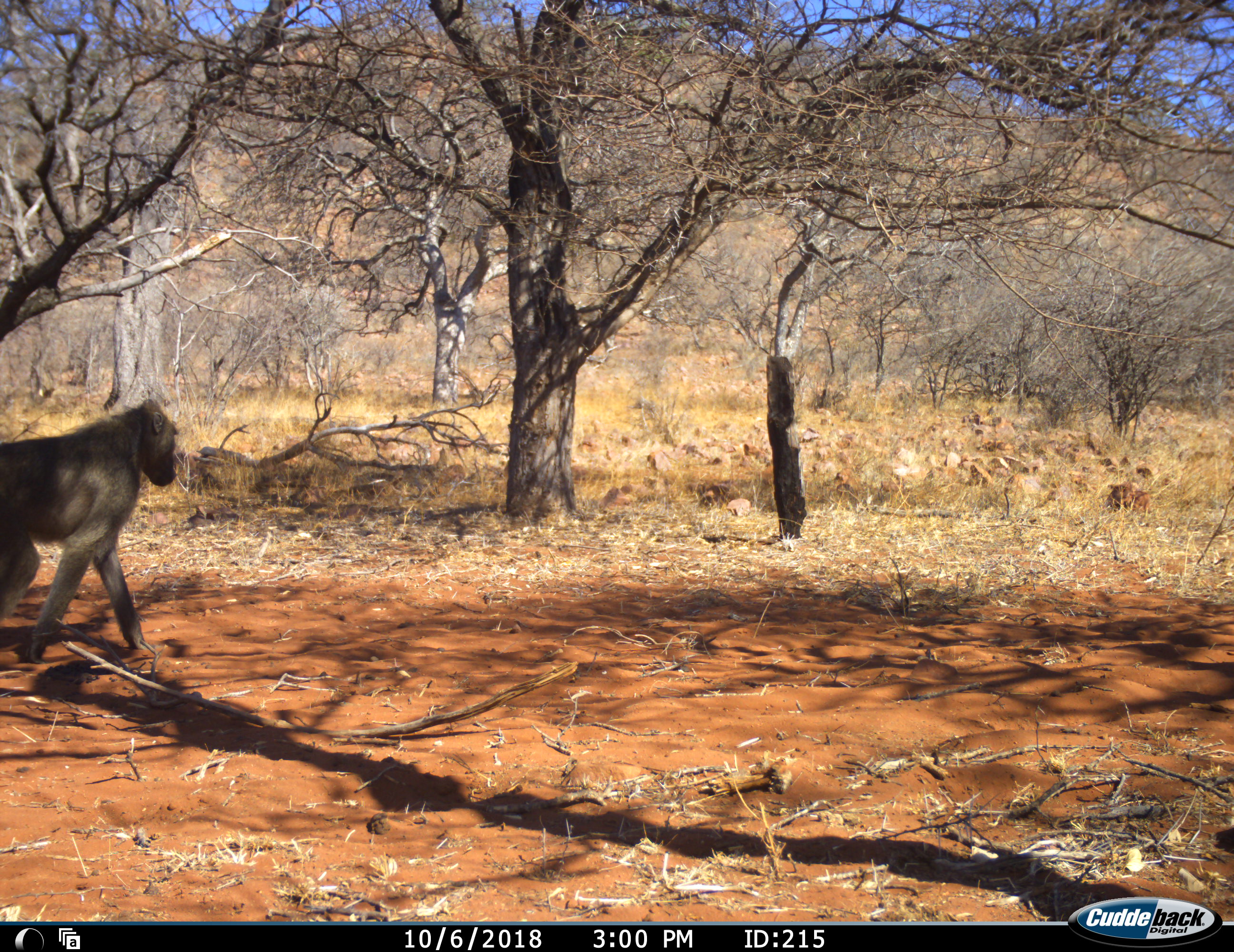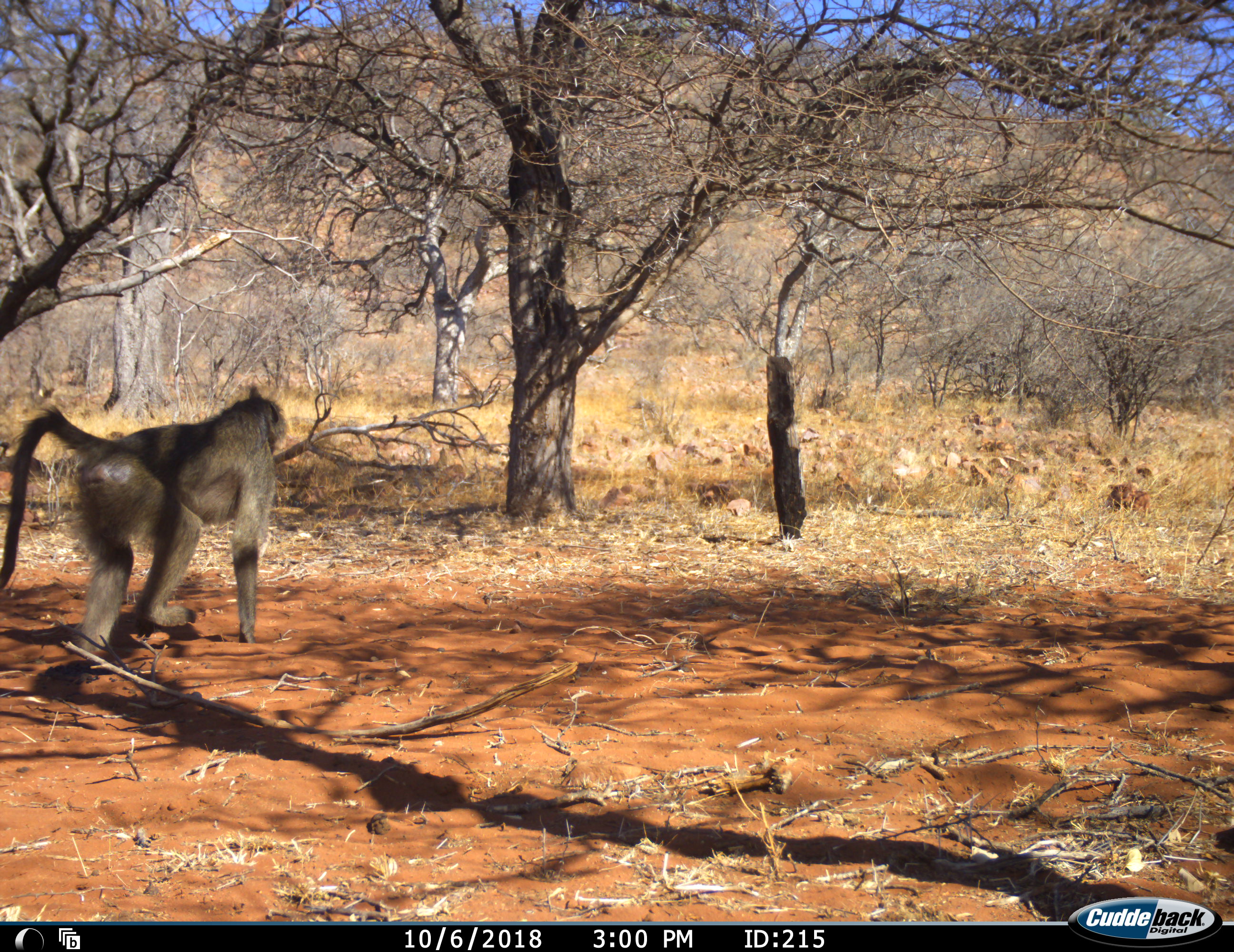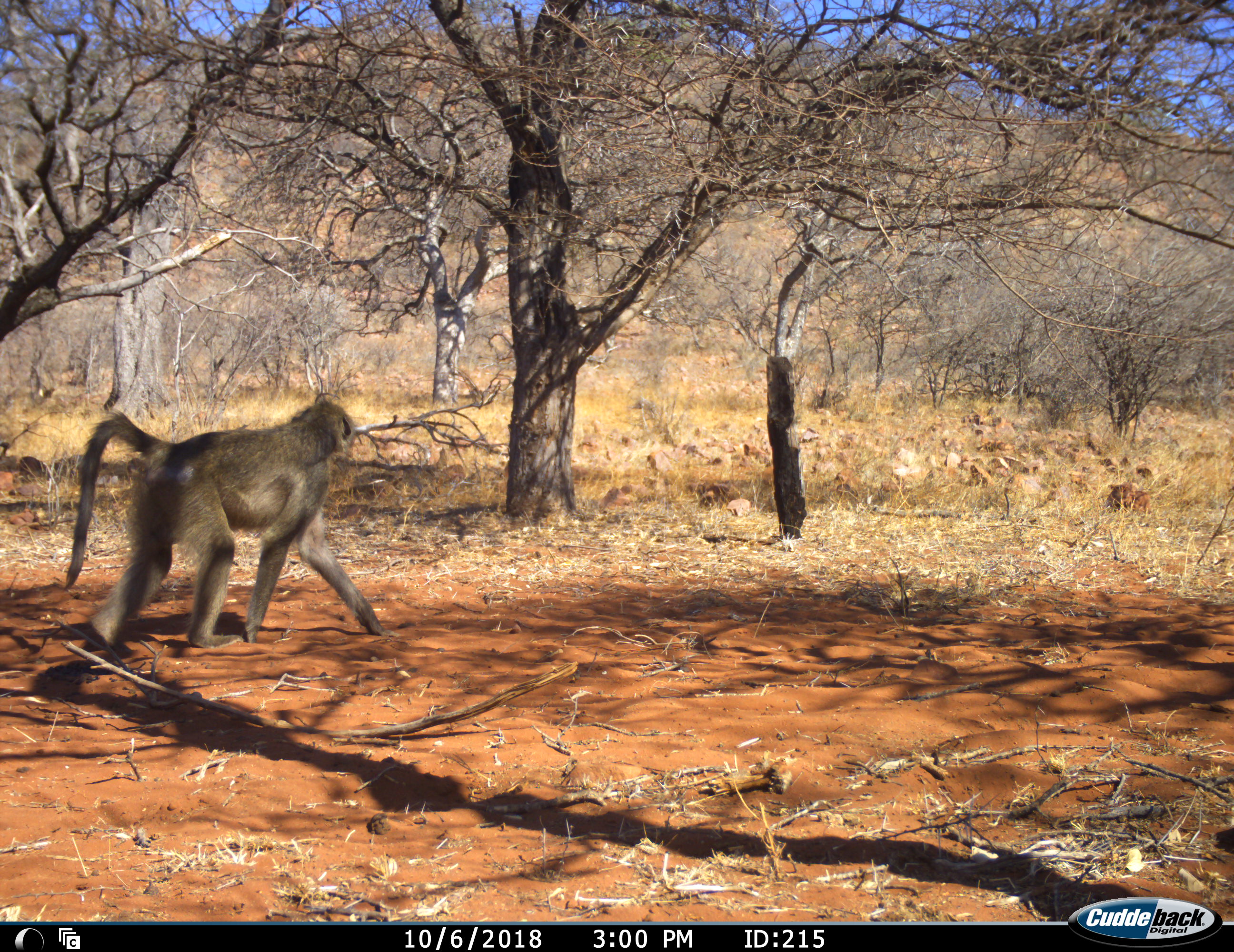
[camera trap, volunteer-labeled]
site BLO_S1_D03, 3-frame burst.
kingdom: Animalia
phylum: Chordata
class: Mammalia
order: Primates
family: Cercopithecidae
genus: Papio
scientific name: Papio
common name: baboon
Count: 1.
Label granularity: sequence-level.